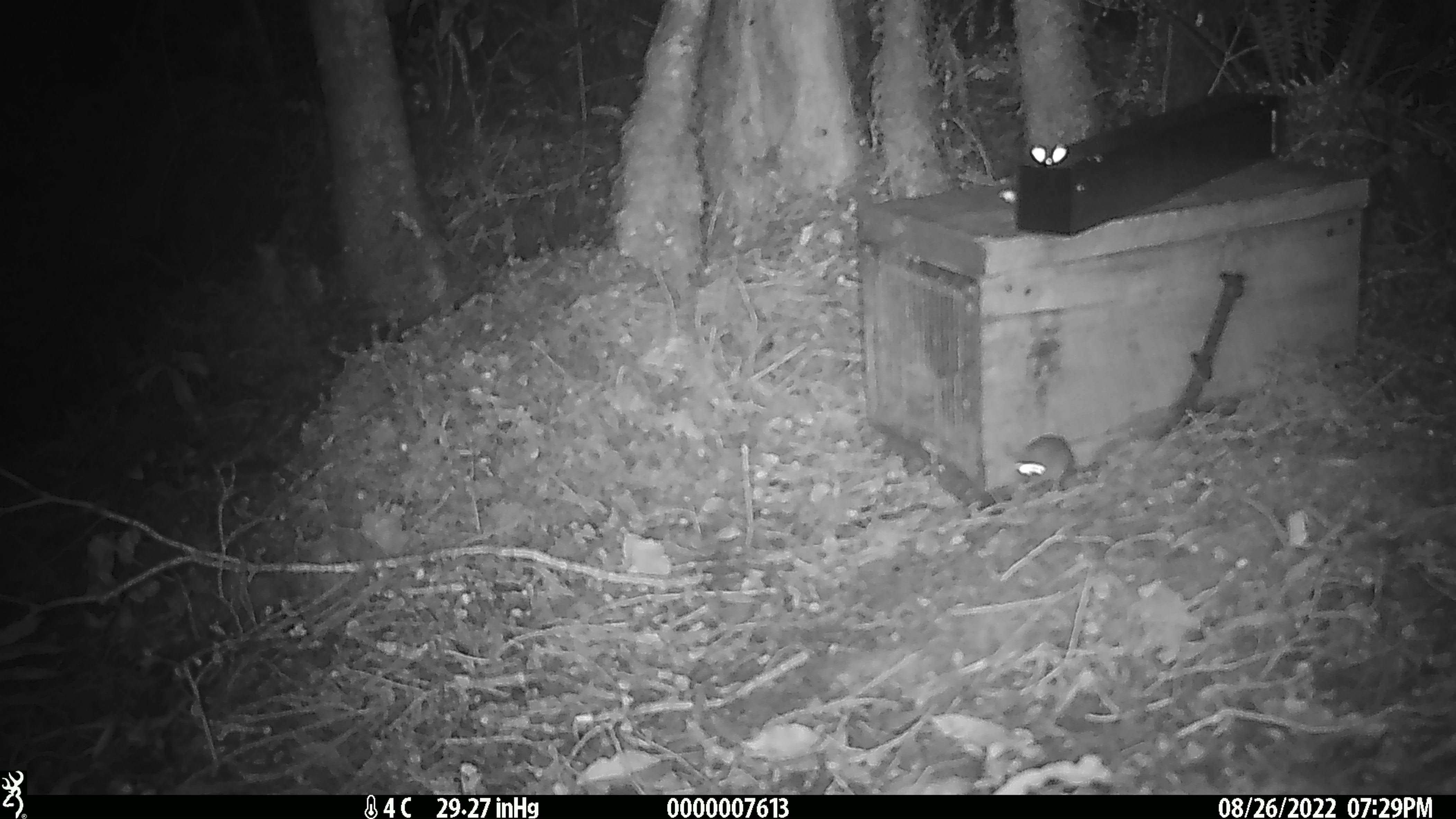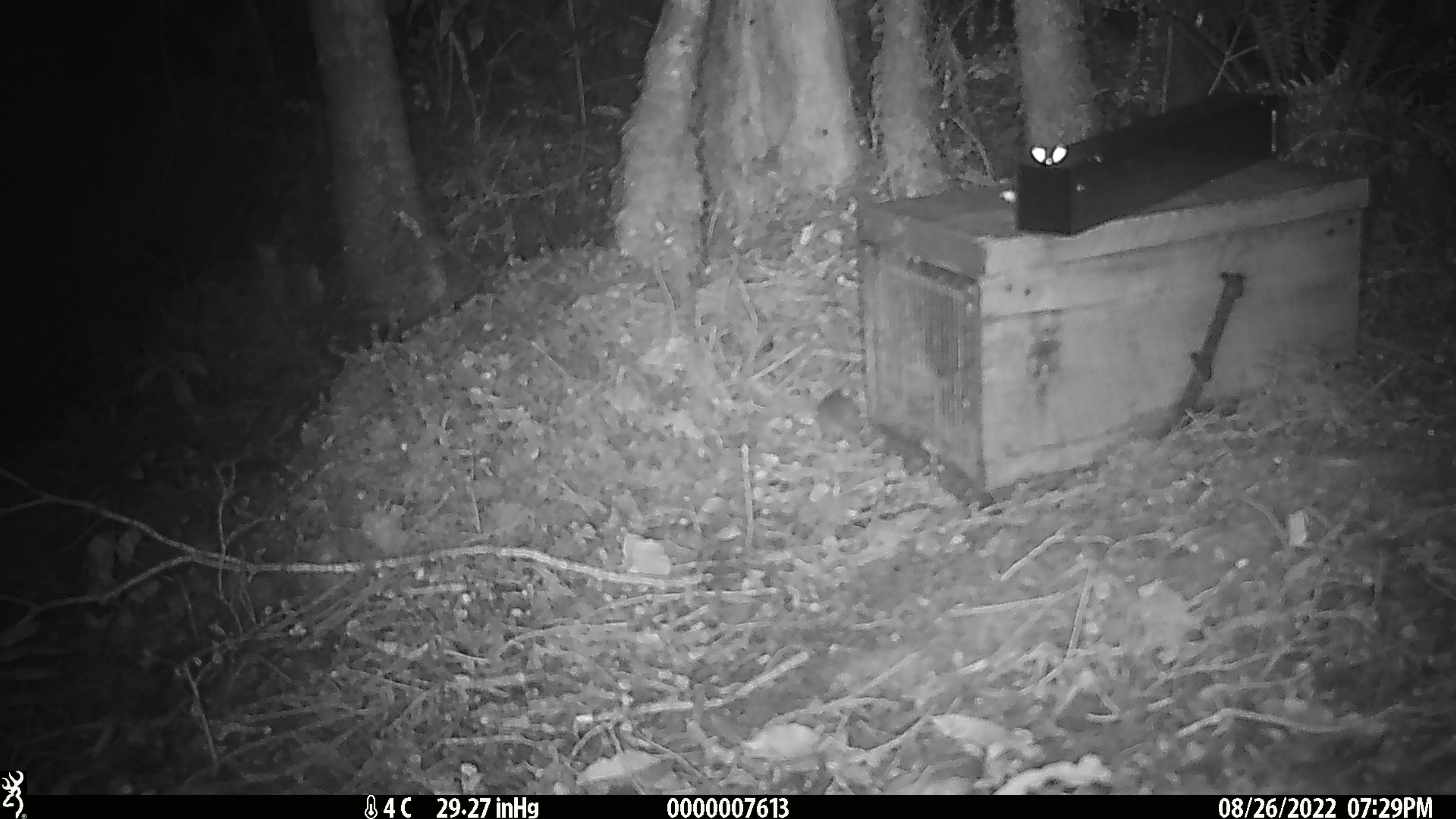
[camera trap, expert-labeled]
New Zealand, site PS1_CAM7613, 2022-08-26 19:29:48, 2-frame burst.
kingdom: Animalia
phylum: Chordata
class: Mammalia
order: Rodentia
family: Muridae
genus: Mus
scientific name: Mus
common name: mouse